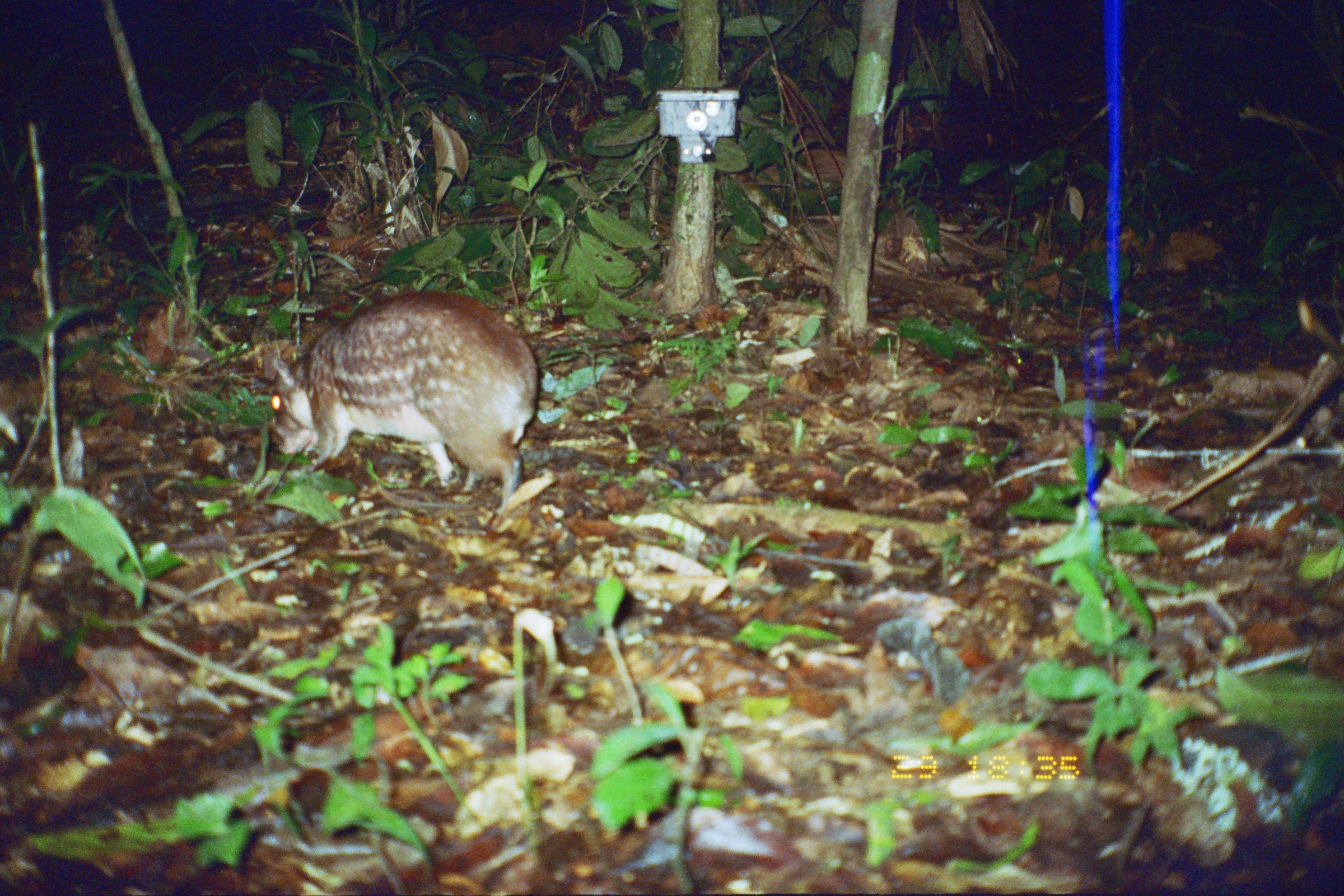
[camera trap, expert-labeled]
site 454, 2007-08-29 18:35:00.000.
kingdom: Animalia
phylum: Chordata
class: Mammalia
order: Rodentia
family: Cuniculidae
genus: Cuniculus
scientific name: Cuniculus paca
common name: spotted paca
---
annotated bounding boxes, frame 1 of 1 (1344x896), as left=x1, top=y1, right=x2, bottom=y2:
cuniculus paca: left=269, top=291, right=538, bottom=515